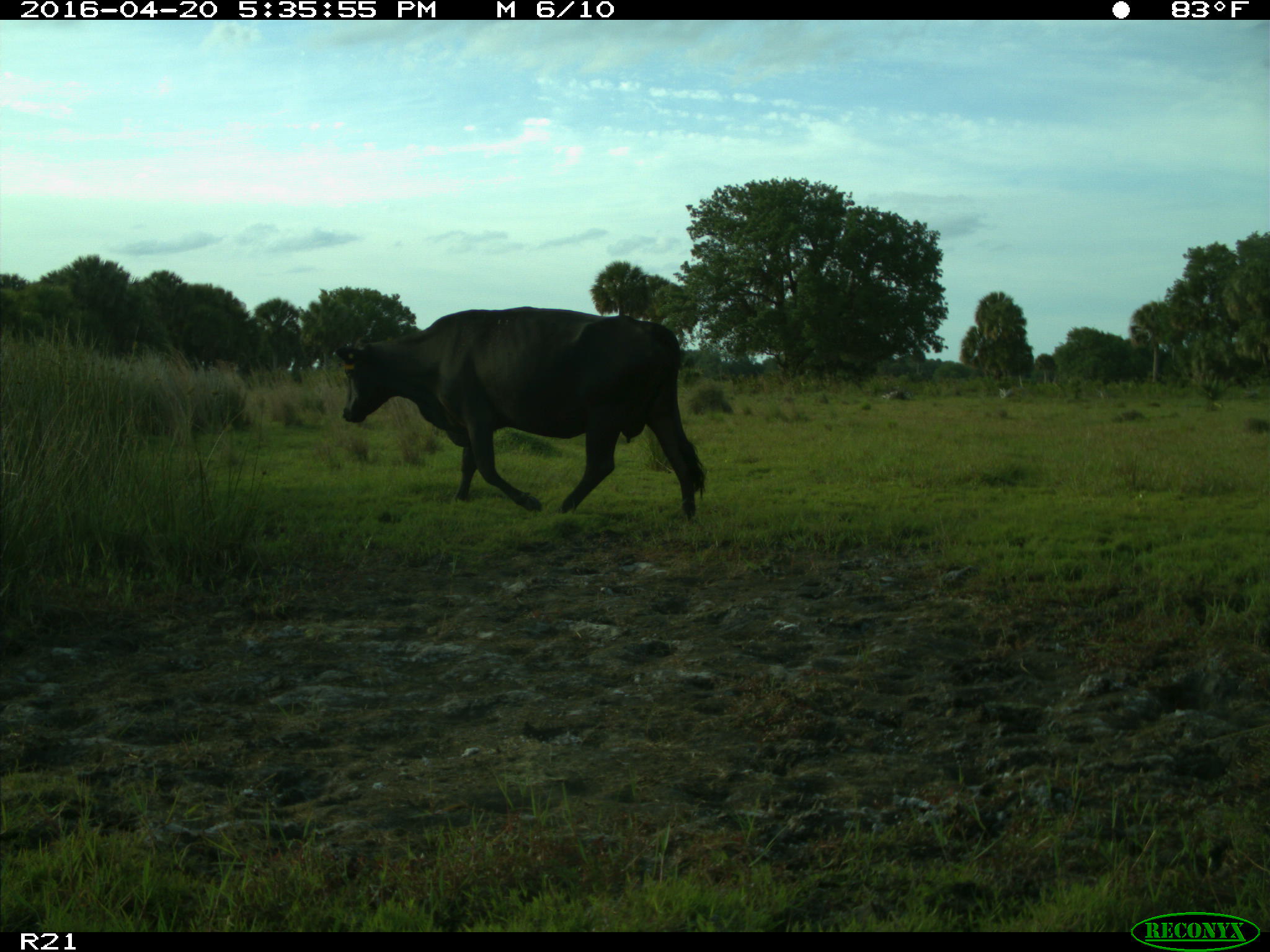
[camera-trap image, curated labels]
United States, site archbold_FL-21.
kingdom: Animalia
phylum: Chordata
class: Mammalia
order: Artiodactyla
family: Bovidae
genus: Bos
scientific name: Bos taurus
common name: domestic cow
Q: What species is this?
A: Bos taurus (domestic cow).